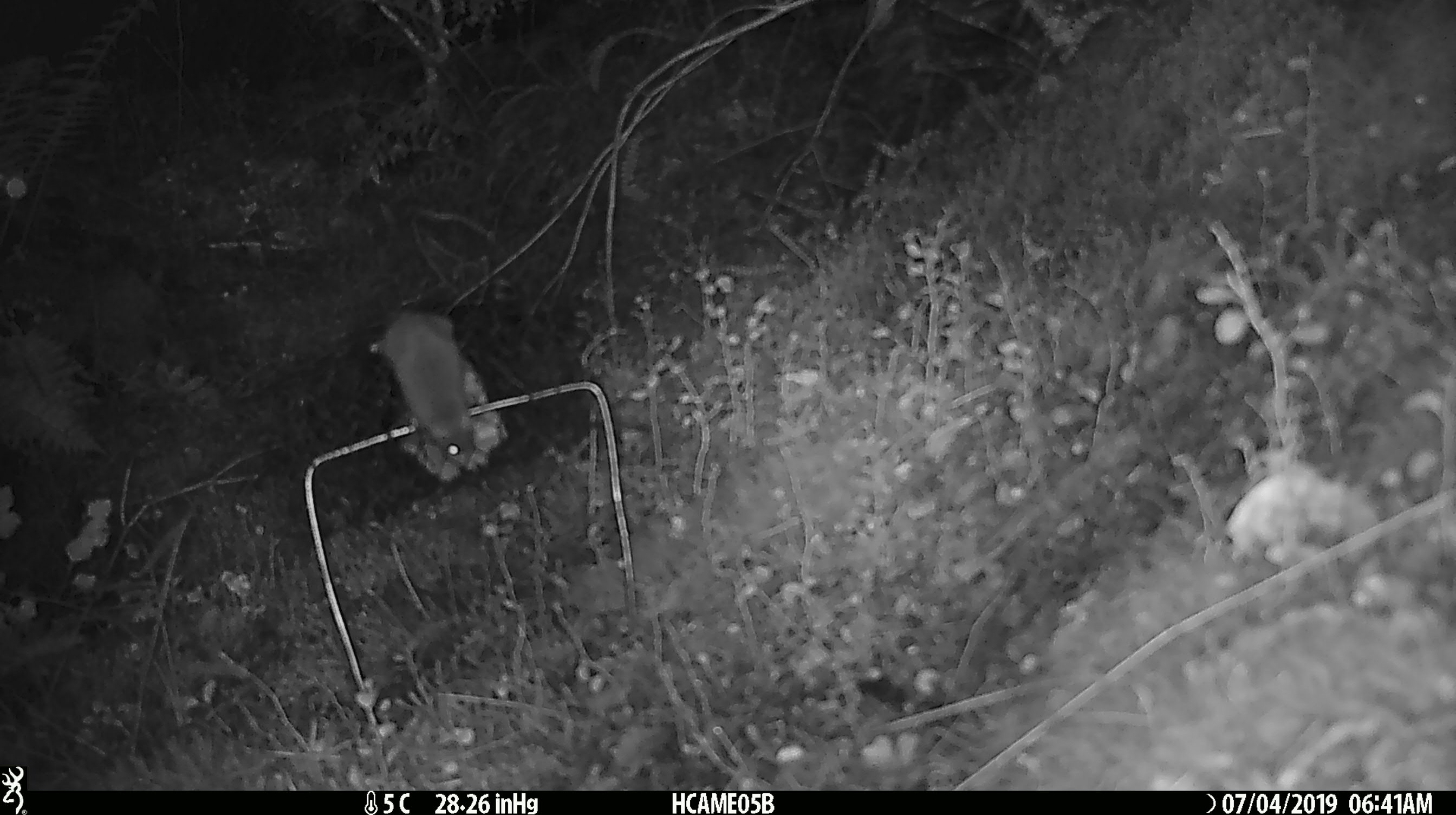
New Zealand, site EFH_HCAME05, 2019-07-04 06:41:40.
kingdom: Animalia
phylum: Chordata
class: Mammalia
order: Rodentia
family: Muridae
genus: Mus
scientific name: Mus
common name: mouse